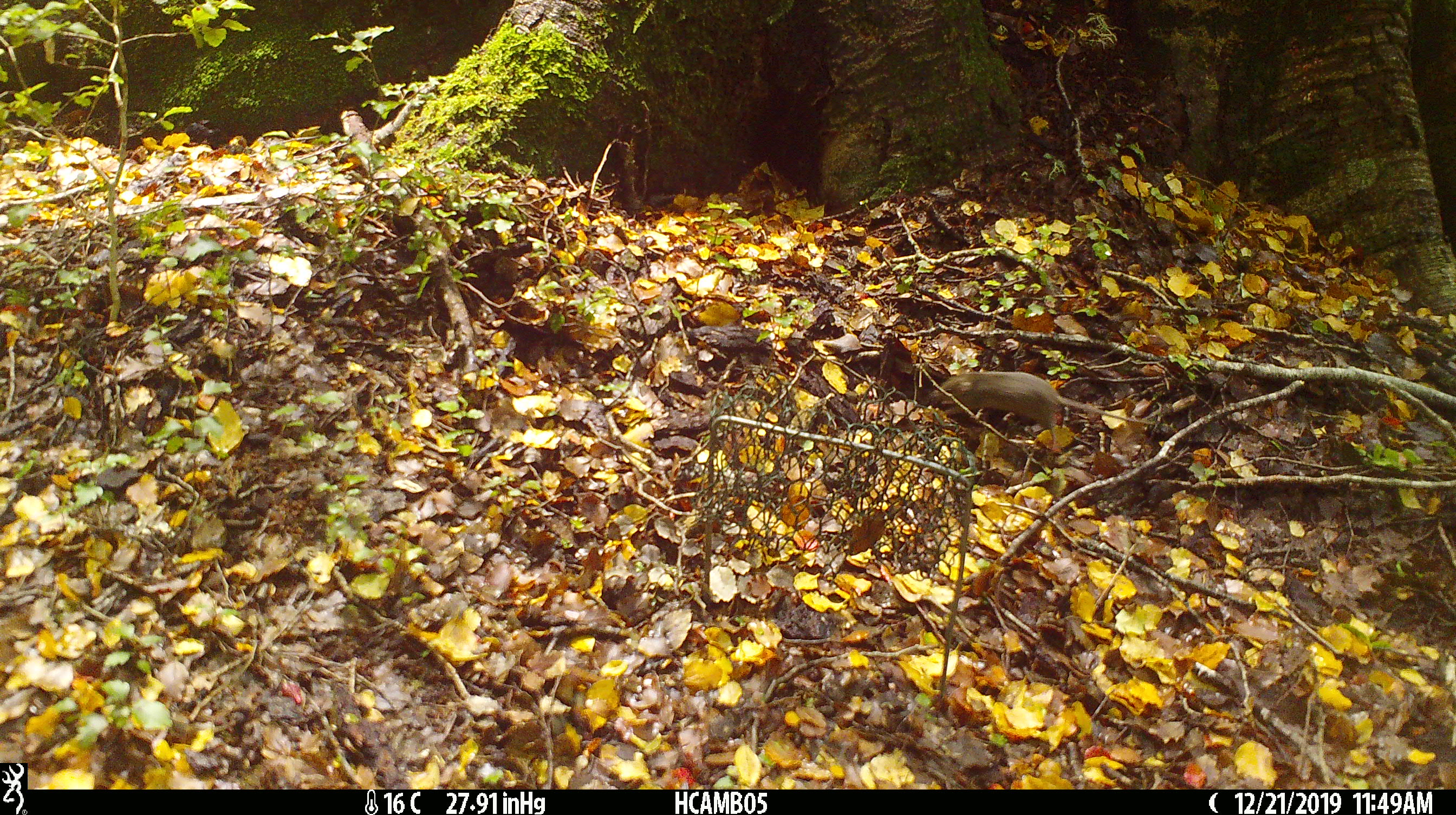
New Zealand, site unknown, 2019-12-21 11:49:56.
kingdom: Animalia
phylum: Chordata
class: Mammalia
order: Rodentia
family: Muridae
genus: Mus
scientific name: Mus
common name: mouse